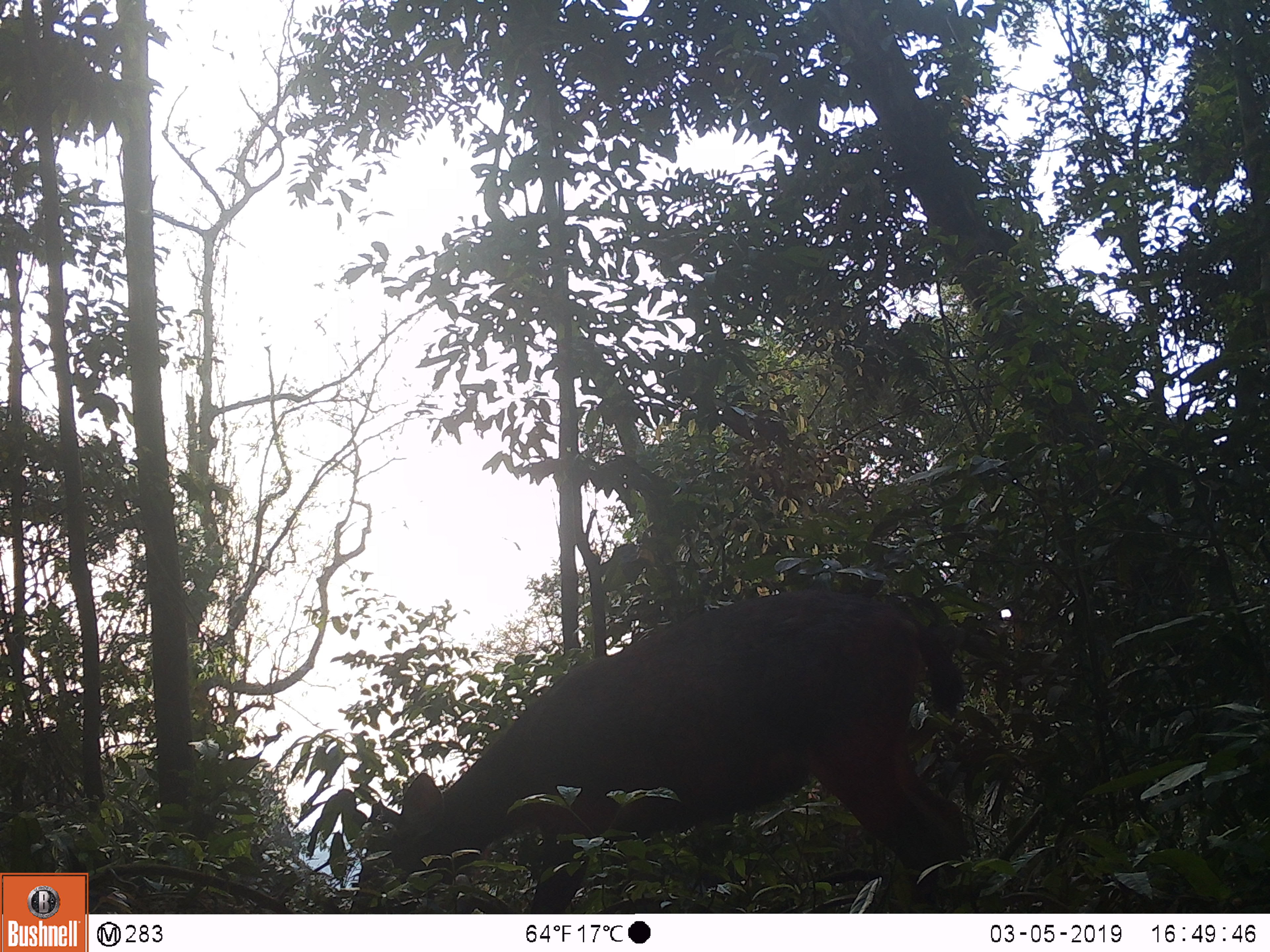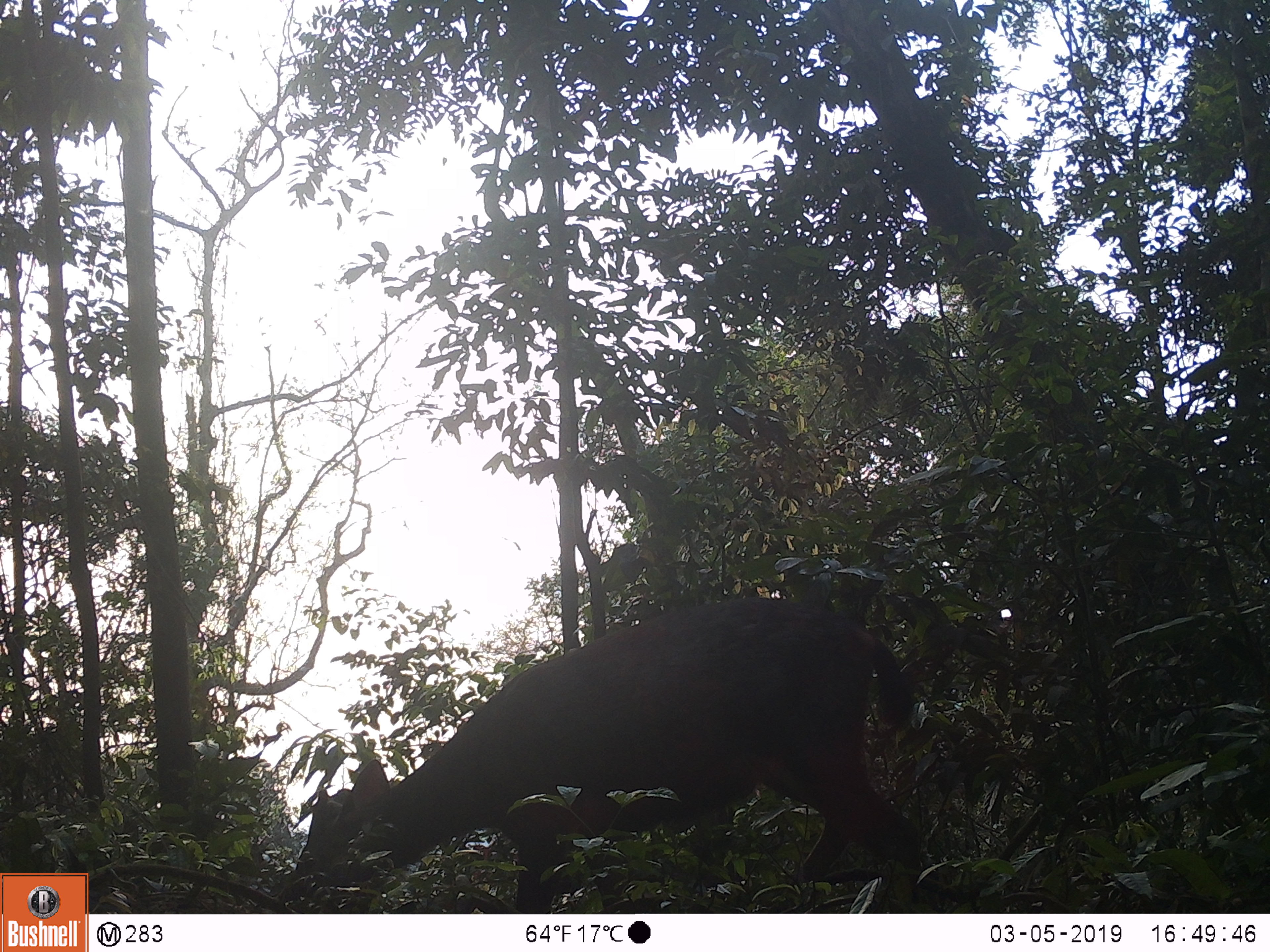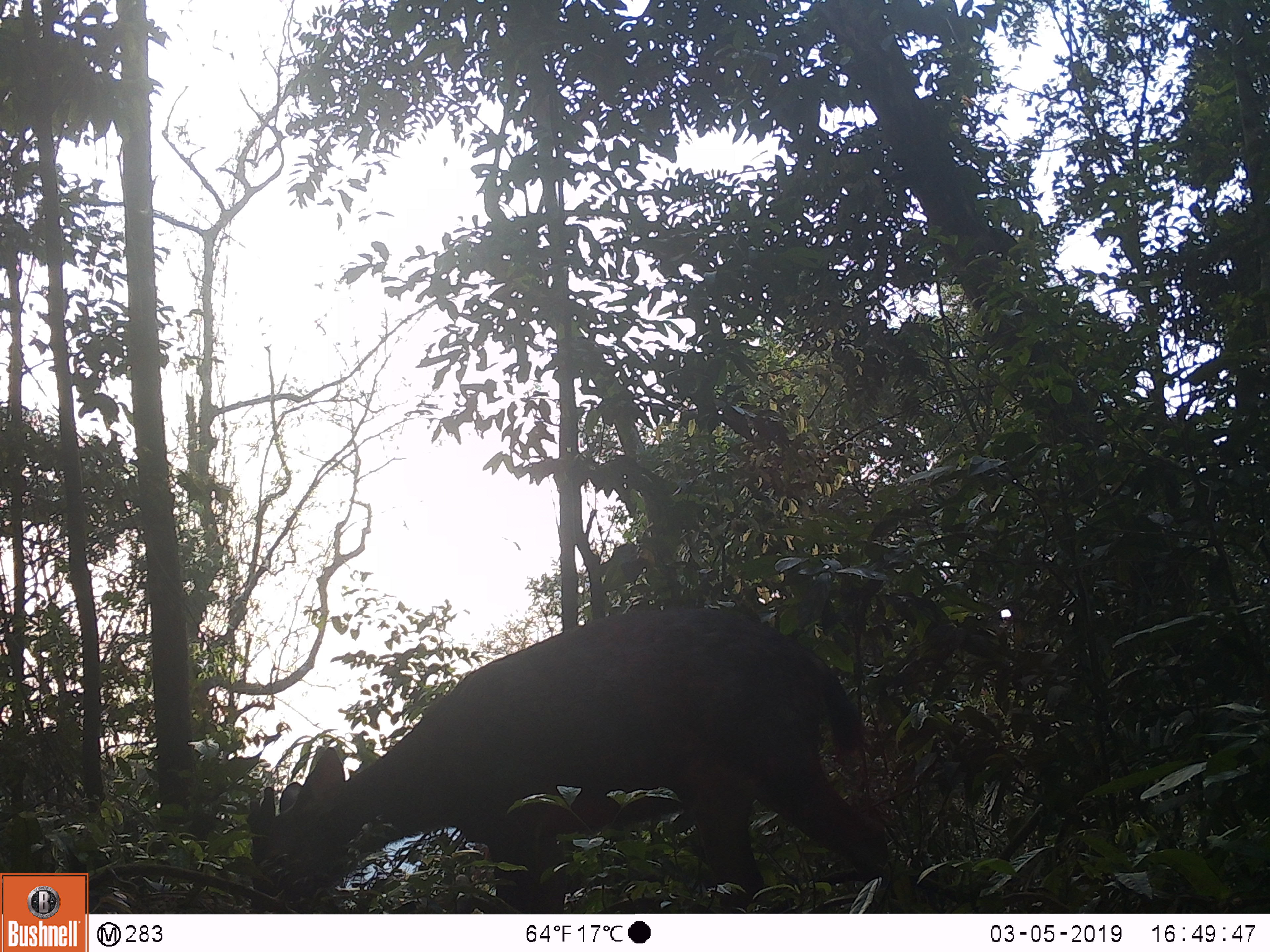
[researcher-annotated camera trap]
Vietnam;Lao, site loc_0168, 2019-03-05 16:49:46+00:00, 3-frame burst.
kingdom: Animalia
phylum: Chordata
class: Mammalia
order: Artiodactyla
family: Cervidae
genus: Rusa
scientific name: Rusa unicolor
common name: sambar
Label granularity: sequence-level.